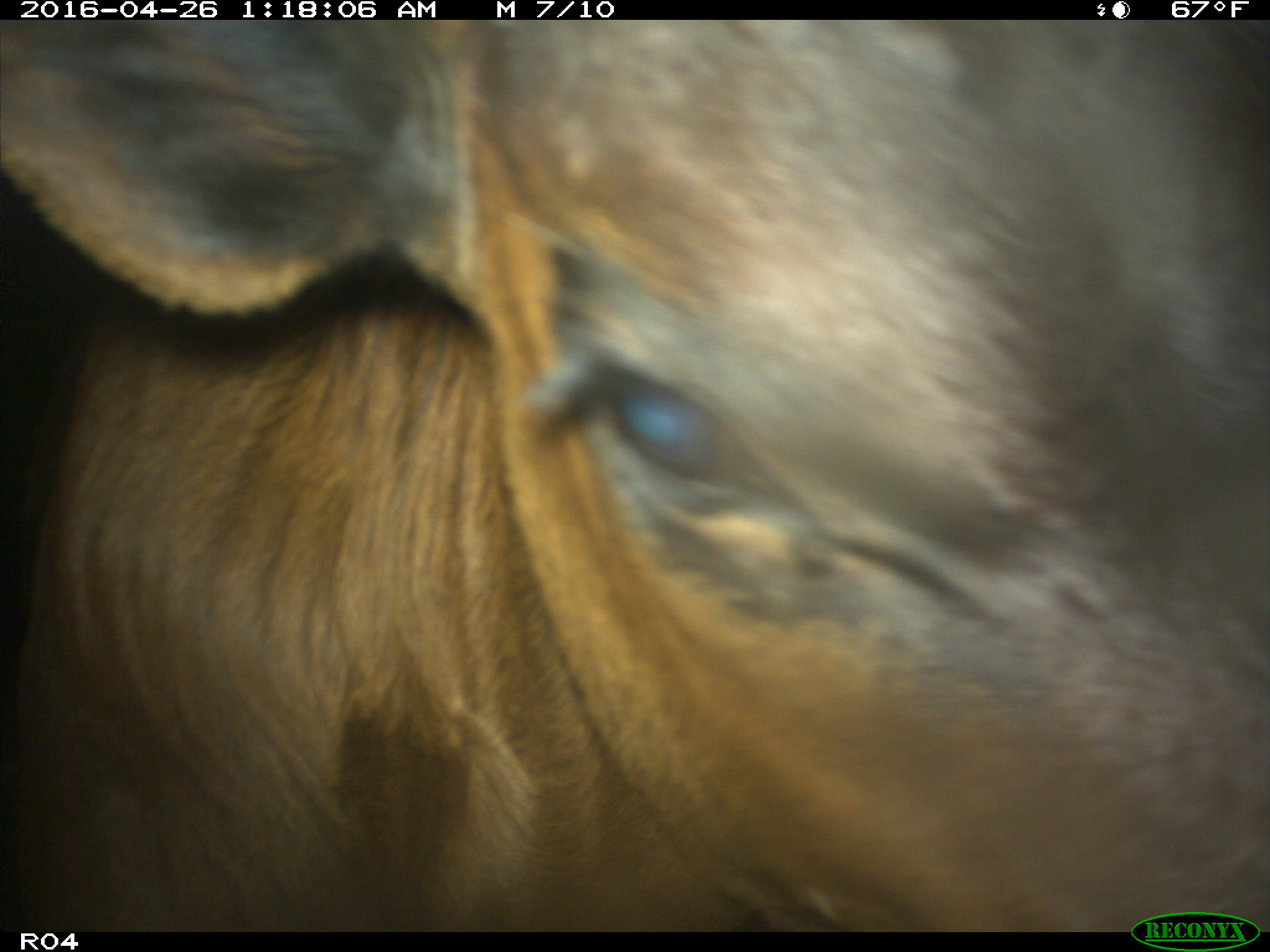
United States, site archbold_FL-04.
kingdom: Animalia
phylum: Chordata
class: Mammalia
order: Artiodactyla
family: Bovidae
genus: Bos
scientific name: Bos taurus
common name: domestic cow